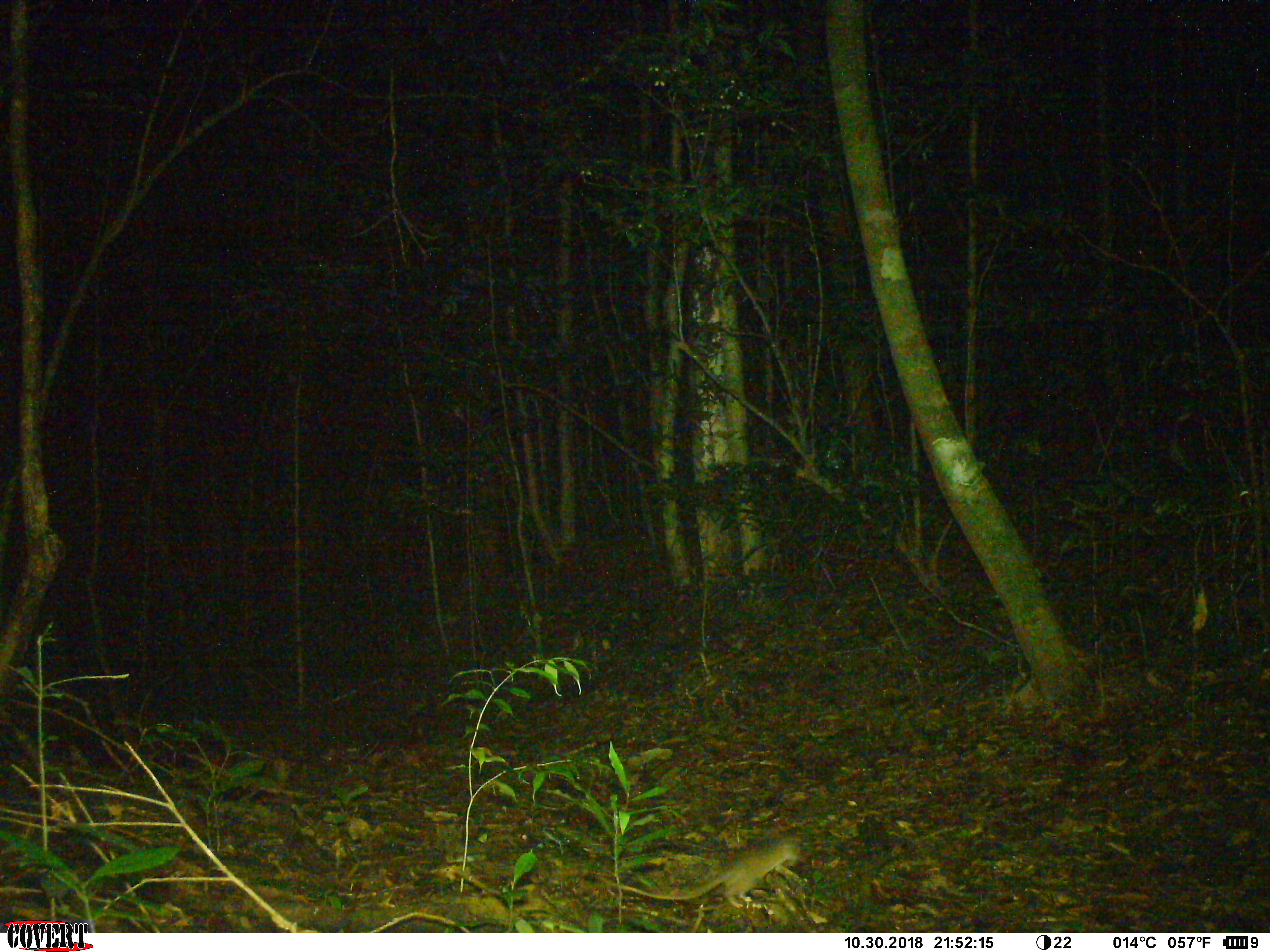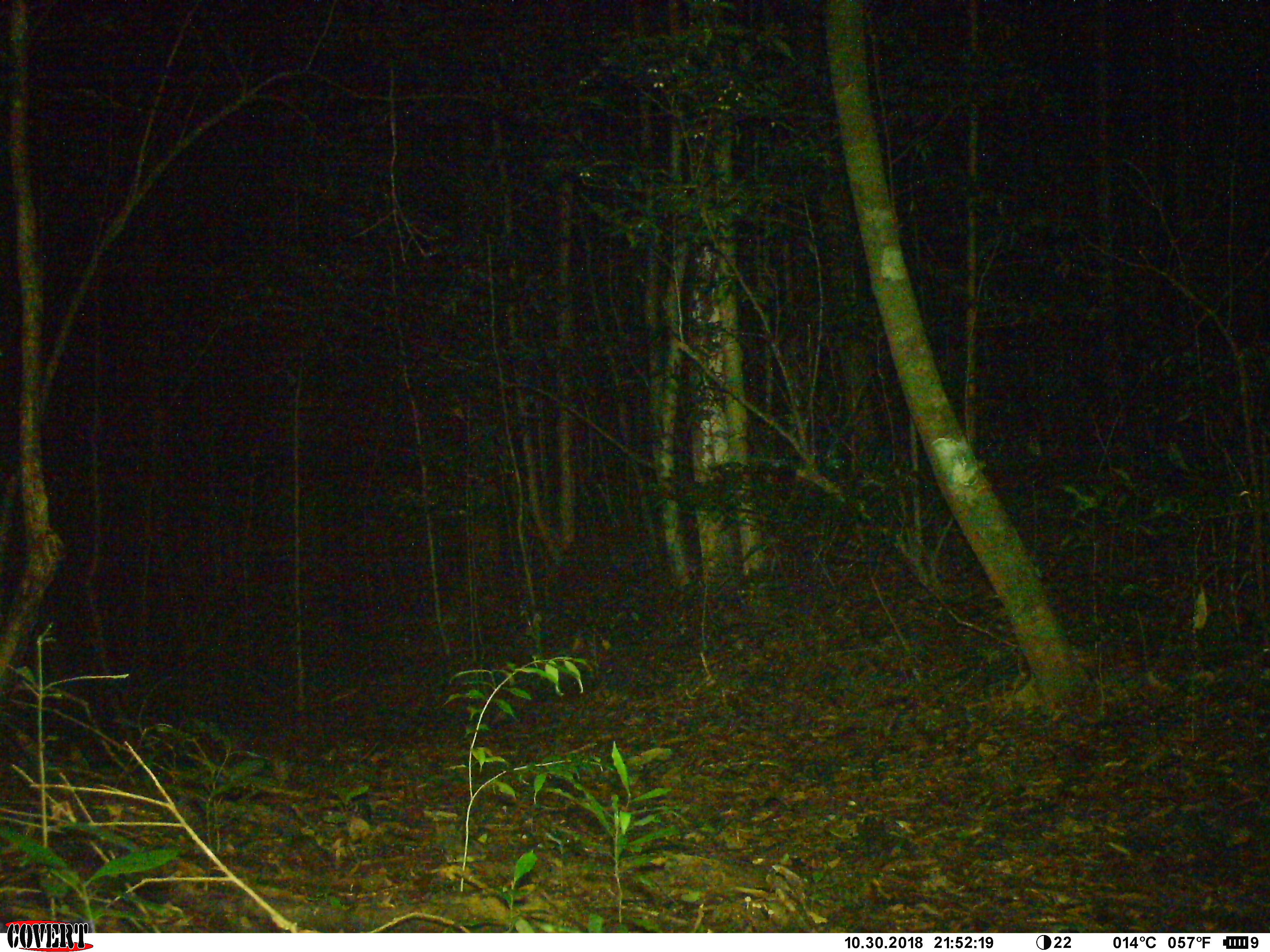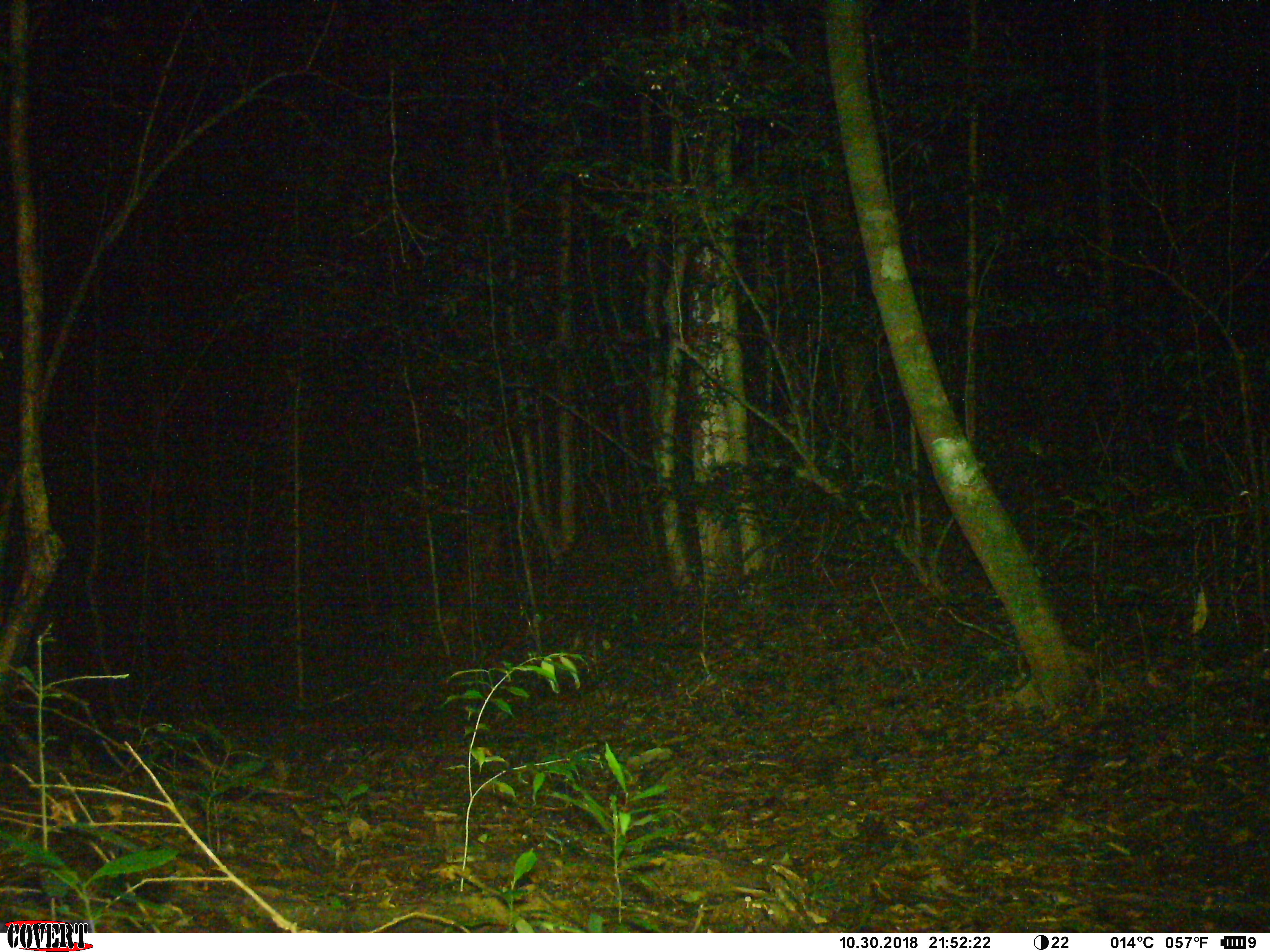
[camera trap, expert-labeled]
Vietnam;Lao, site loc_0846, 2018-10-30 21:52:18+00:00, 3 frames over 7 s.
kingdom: Animalia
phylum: Chordata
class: Mammalia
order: Rodentia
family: Muridae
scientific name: Muridae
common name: old-world mice and rats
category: unidentified murid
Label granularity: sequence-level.